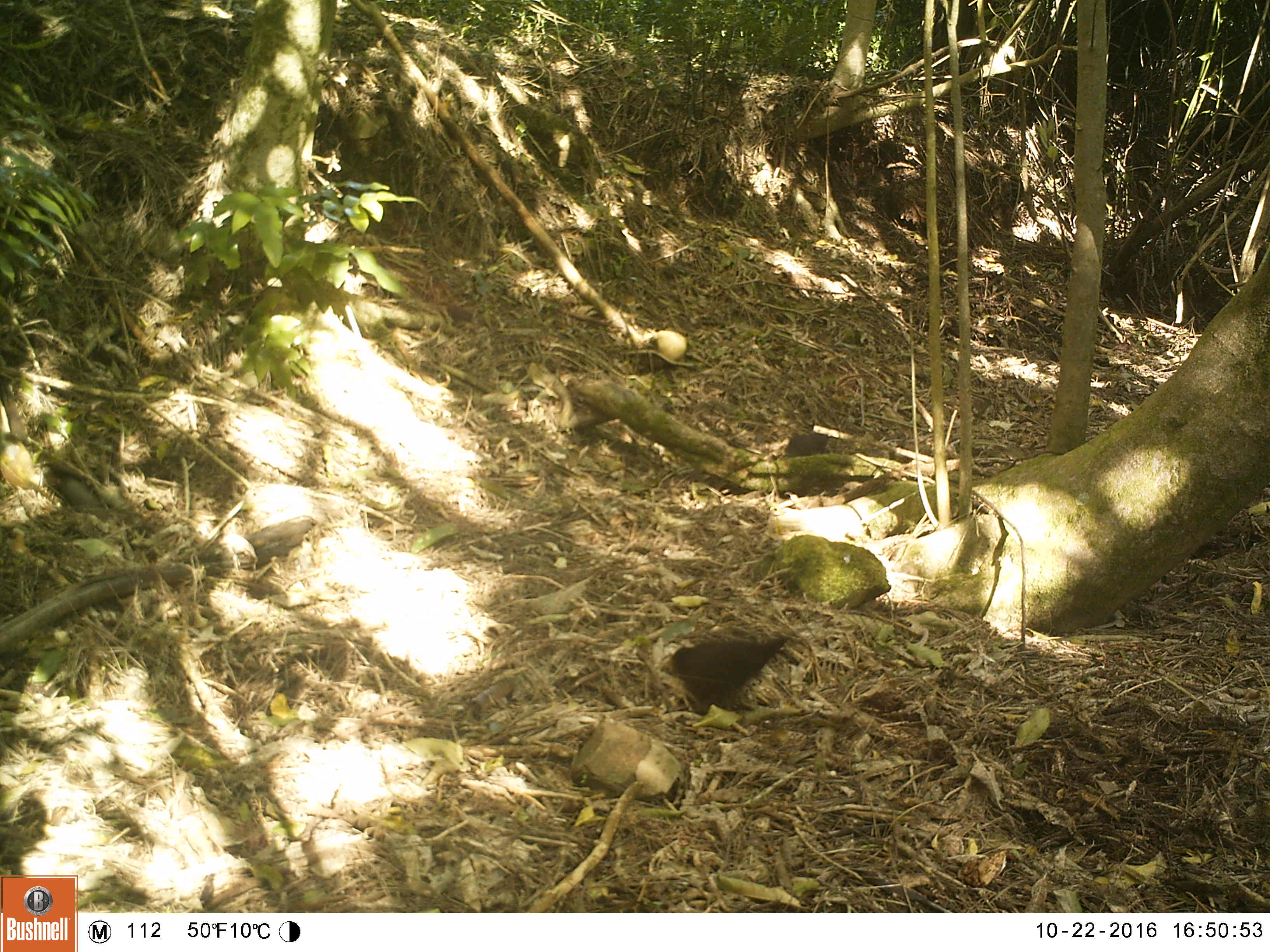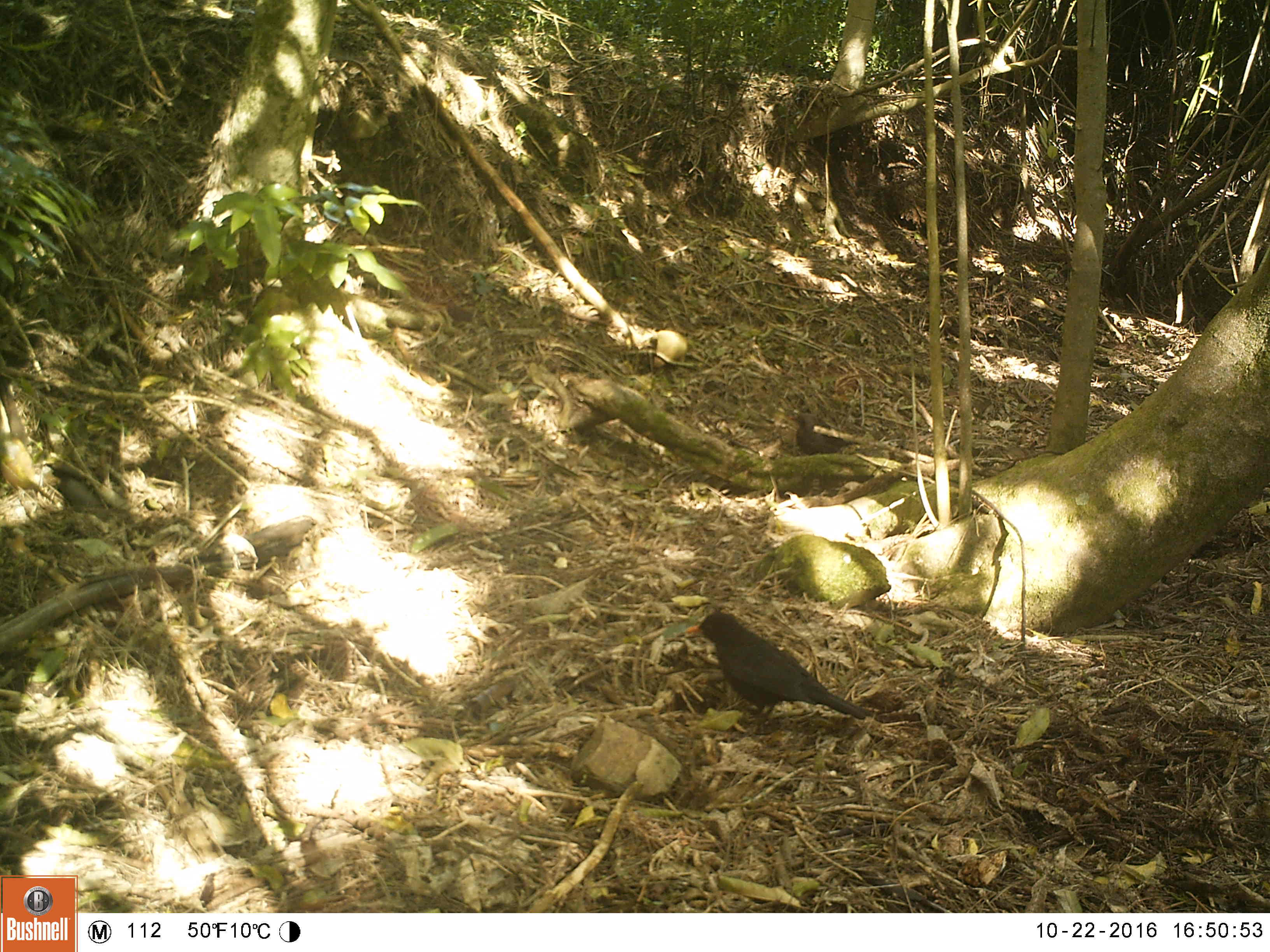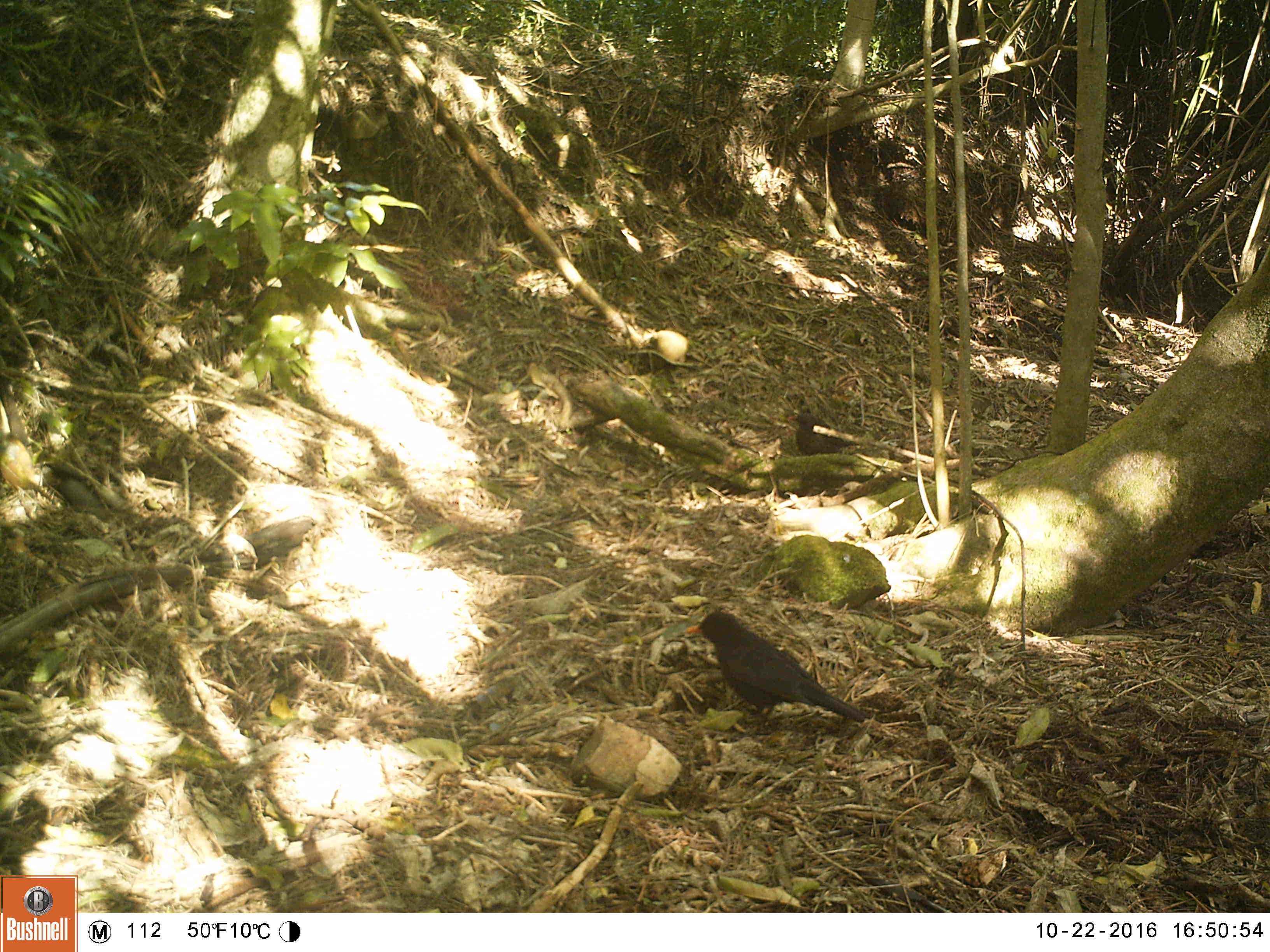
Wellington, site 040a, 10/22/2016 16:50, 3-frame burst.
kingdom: Animalia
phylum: Chordata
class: Aves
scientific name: Aves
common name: bird